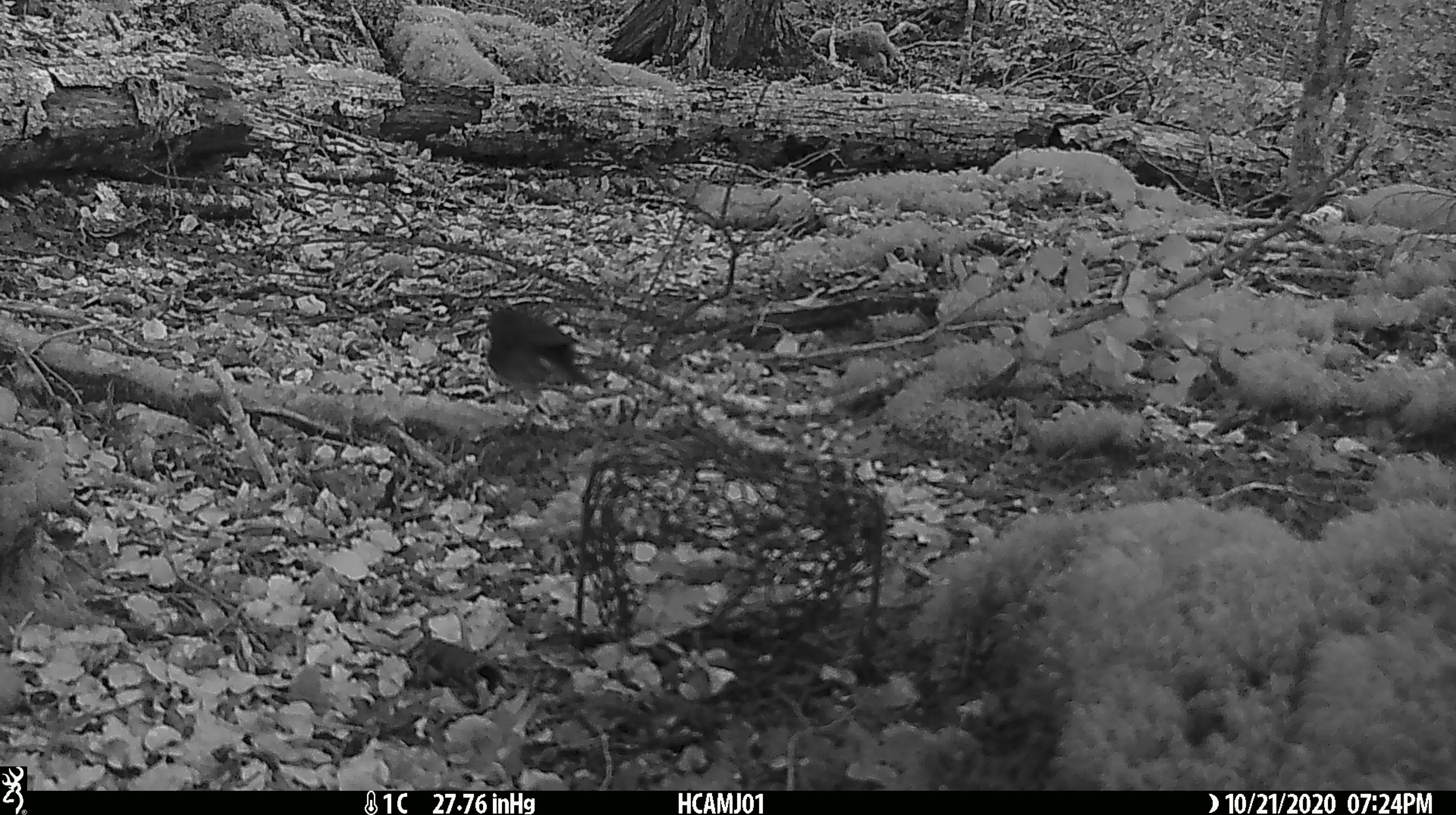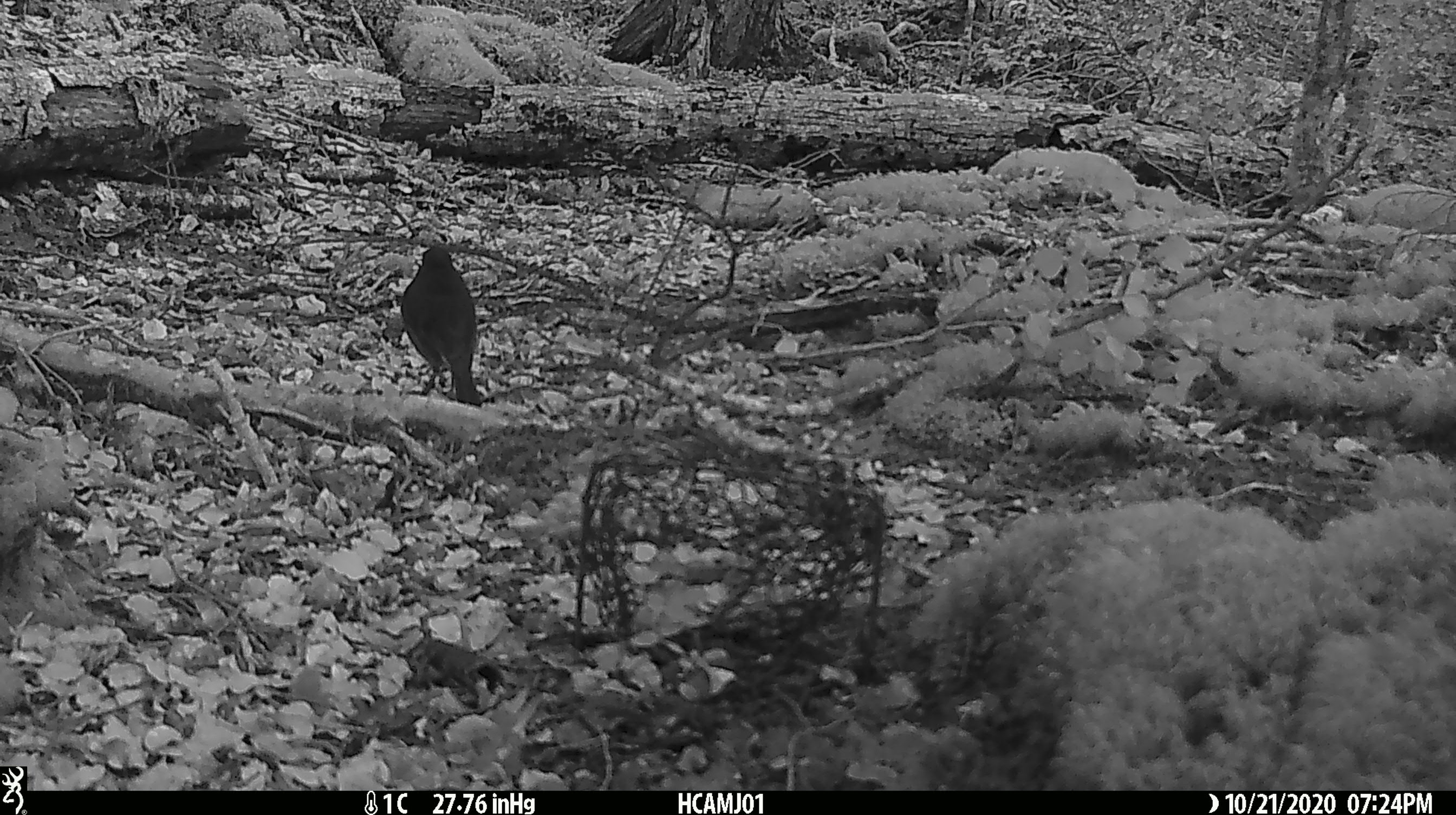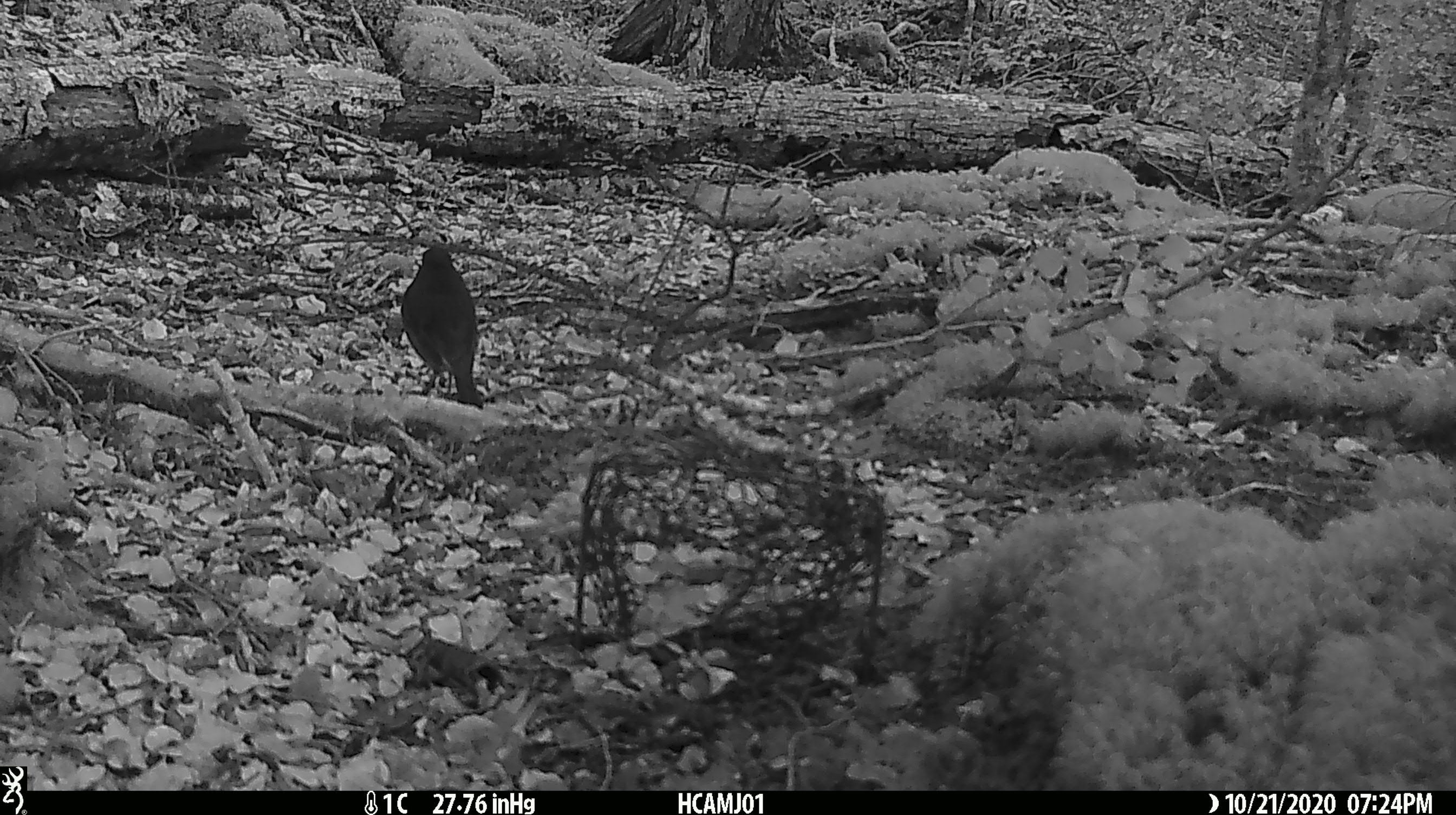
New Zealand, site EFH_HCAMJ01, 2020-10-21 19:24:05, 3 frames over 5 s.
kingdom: Animalia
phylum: Chordata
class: Aves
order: Passeriformes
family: Petroicidae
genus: Petroica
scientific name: Petroica australis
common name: new zealand robin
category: robin